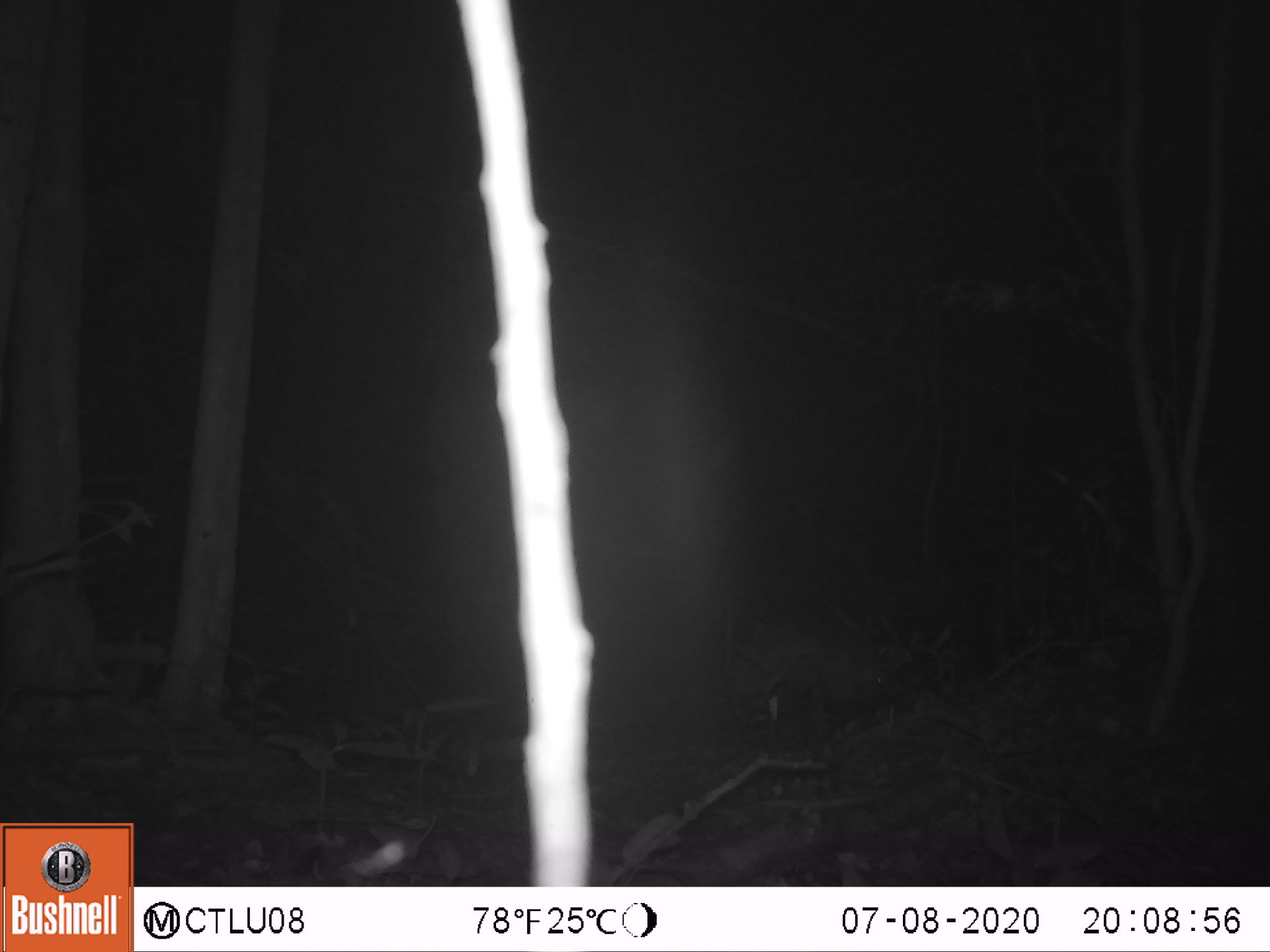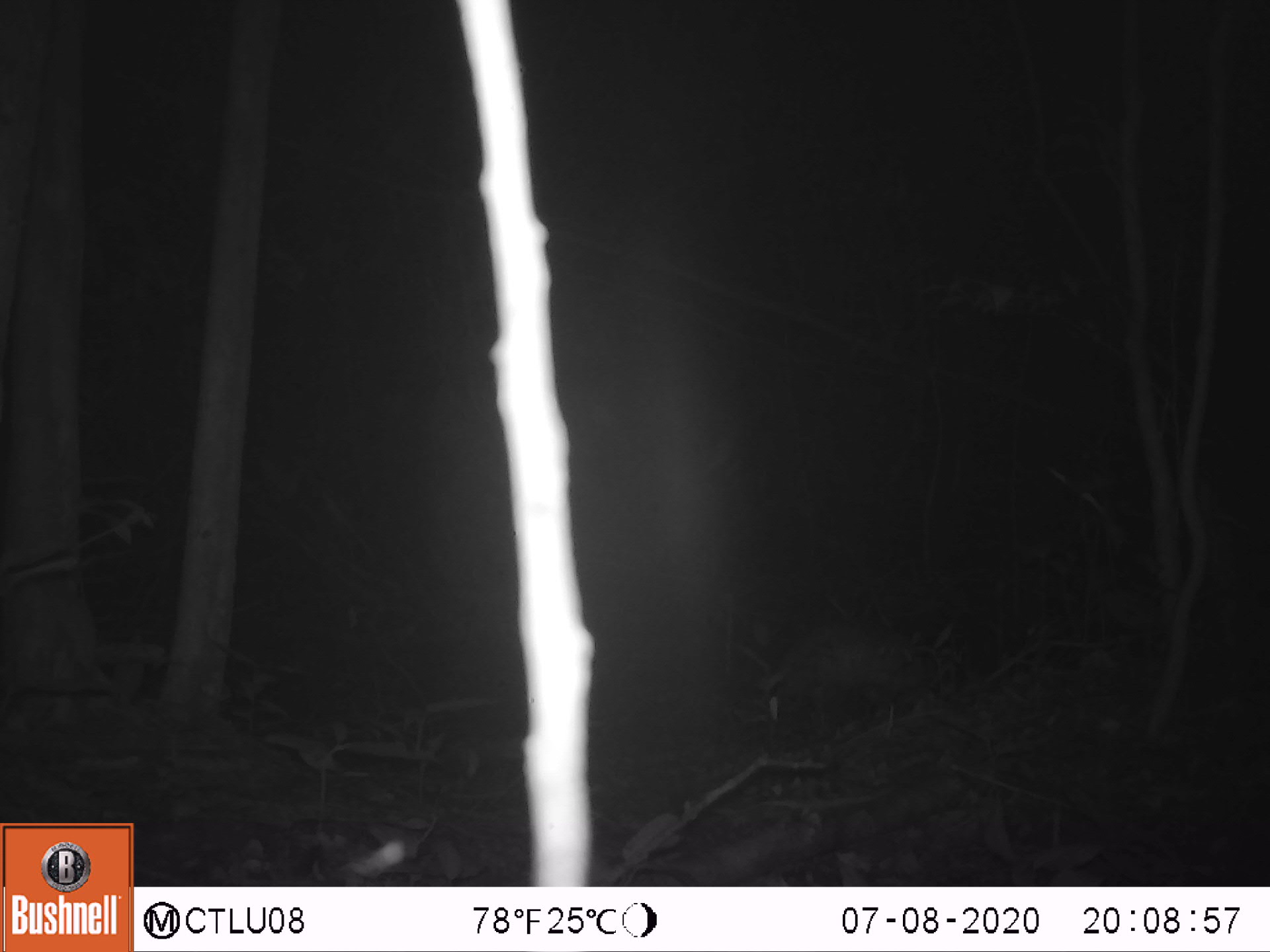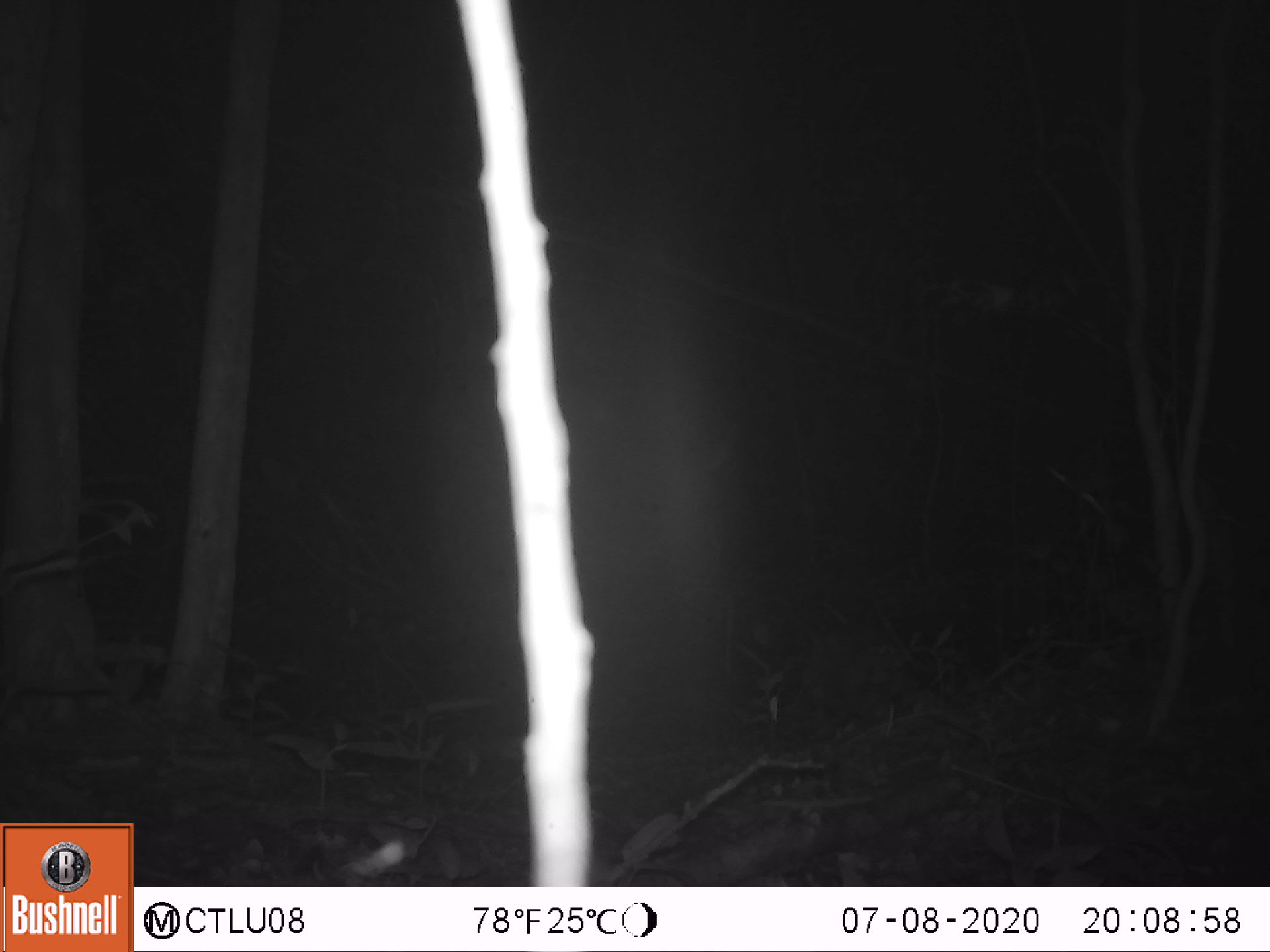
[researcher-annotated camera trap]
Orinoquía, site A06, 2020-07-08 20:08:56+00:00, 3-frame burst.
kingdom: Animalia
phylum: Chordata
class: Mammalia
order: Cingulata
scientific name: Cingulata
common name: armadillo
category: unknown armadillo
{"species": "unknown armadillo (armadillo) (Cingulata)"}